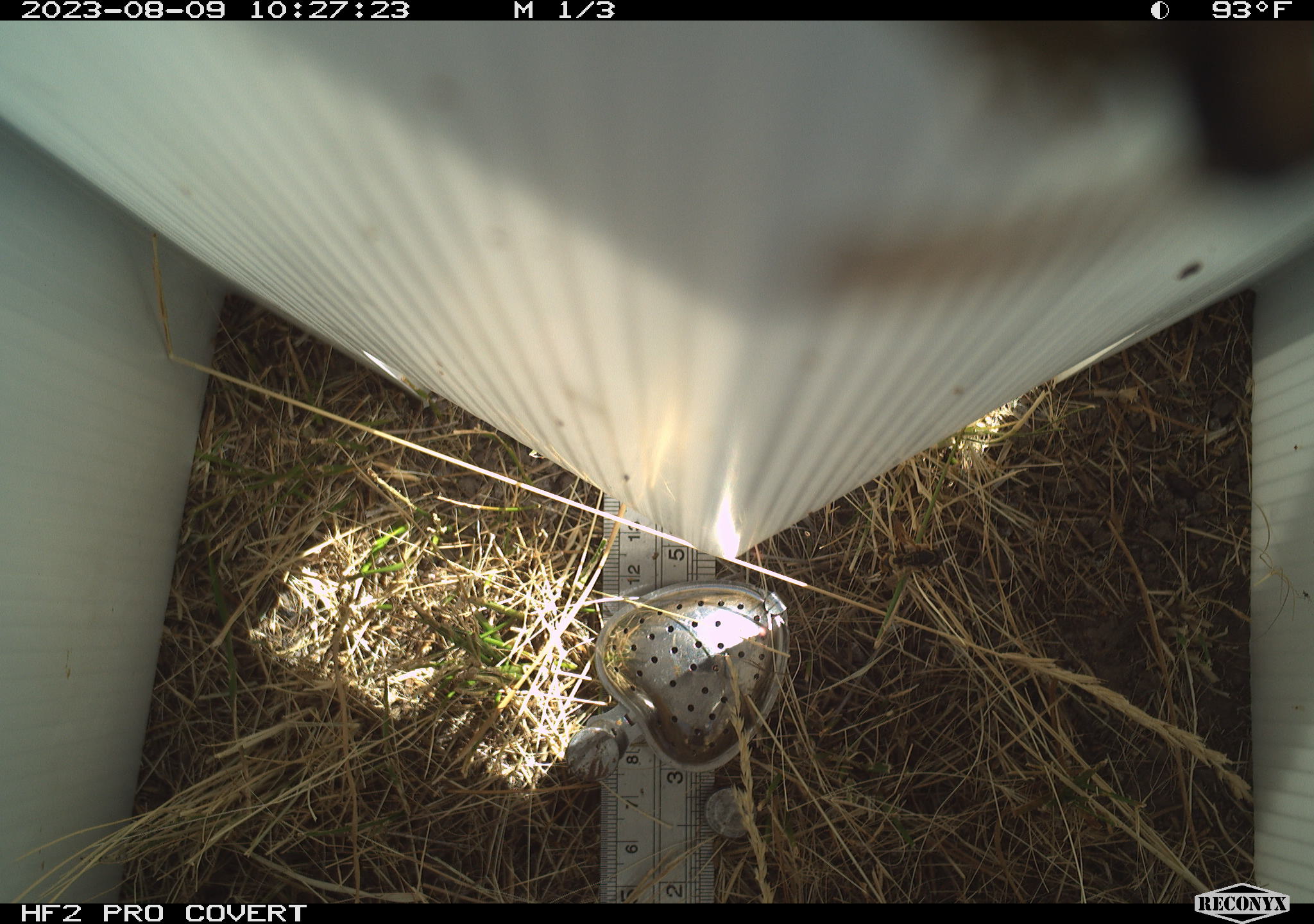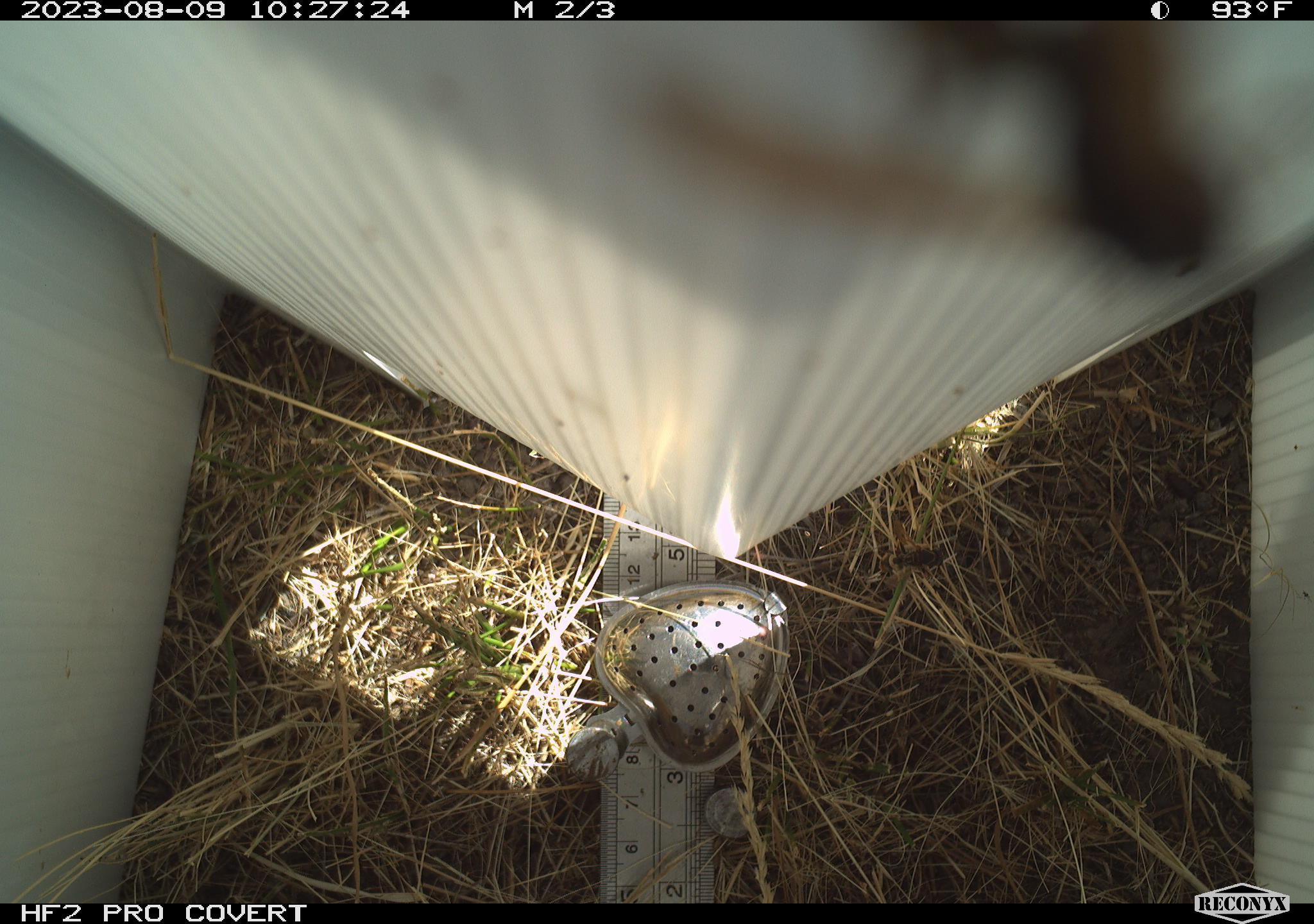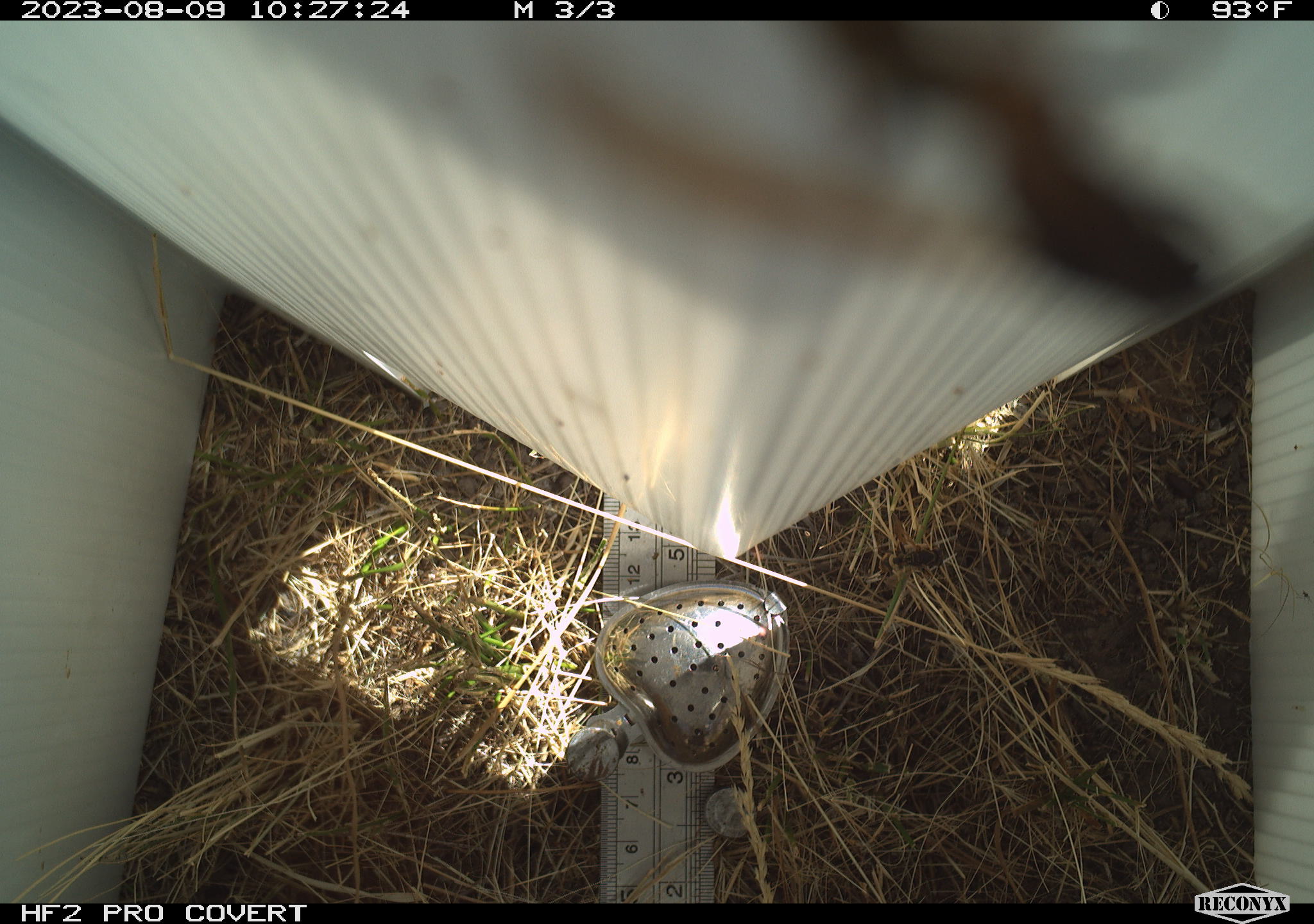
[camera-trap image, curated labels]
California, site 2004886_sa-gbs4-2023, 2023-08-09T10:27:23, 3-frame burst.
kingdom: Animalia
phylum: Arthropoda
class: Insecta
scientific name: Insecta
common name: insect